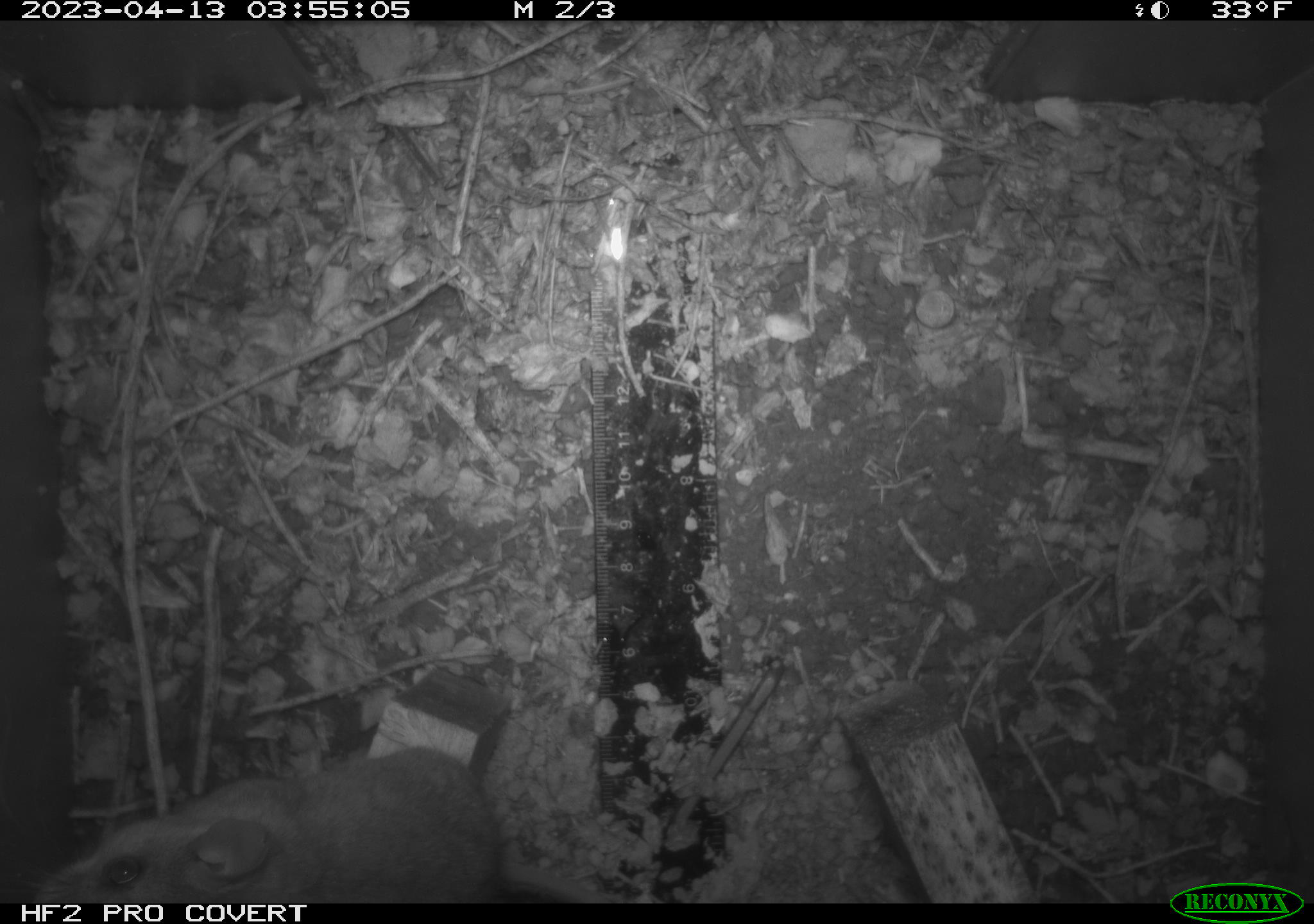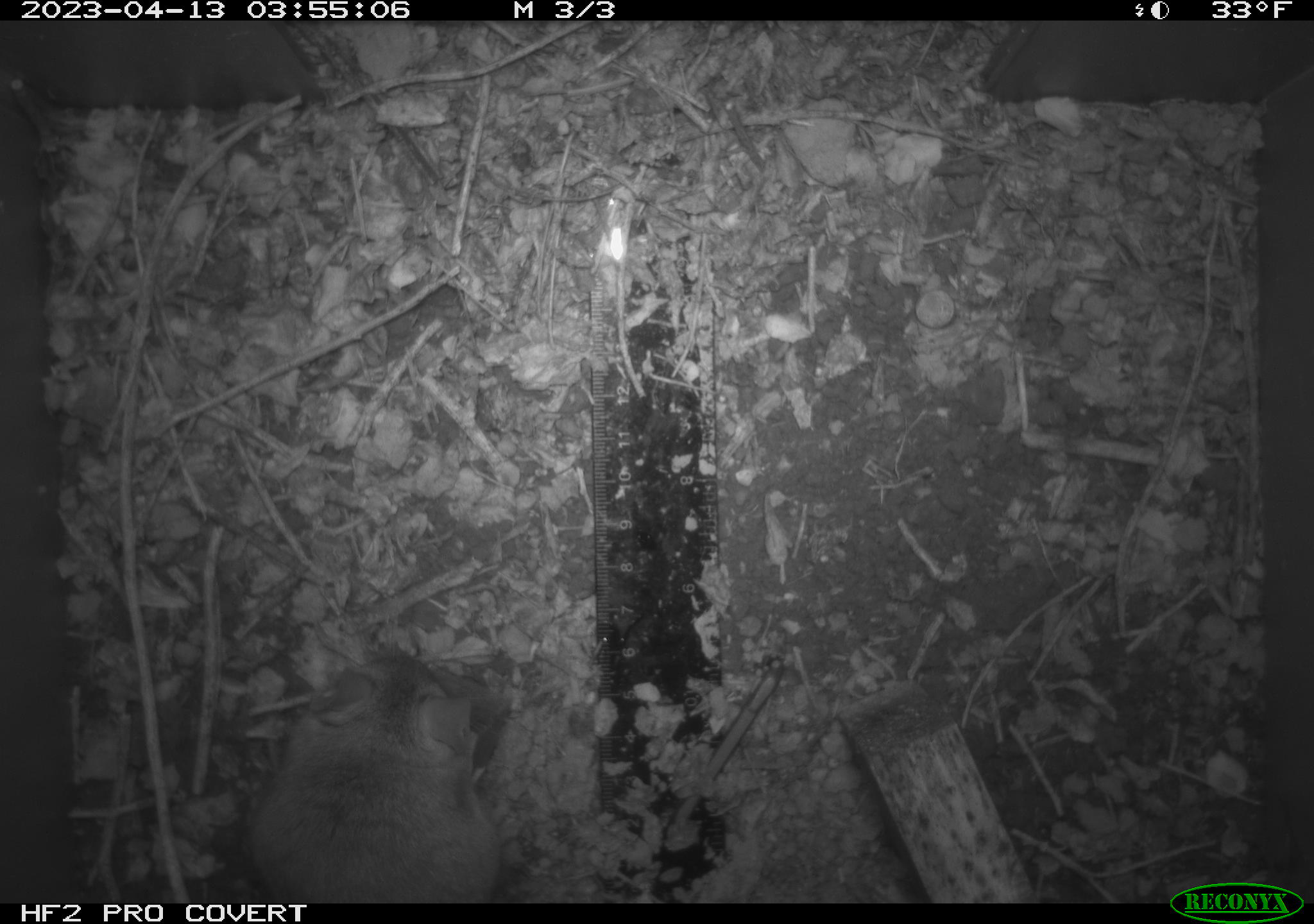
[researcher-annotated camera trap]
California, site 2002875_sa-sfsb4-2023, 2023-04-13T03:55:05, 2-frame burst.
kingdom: Animalia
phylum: Chordata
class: Mammalia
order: Rodentia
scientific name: Rodentia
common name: mouse species